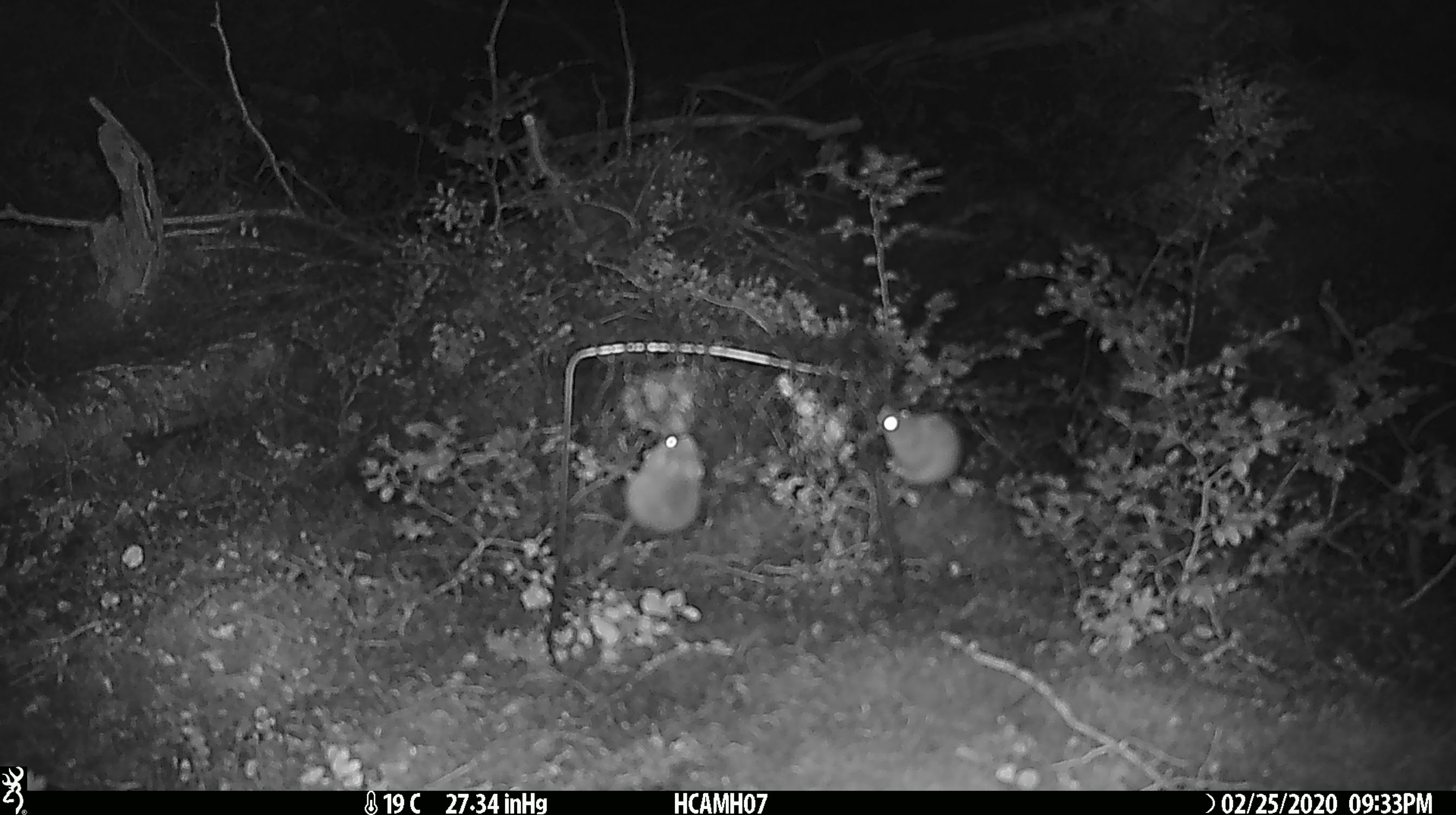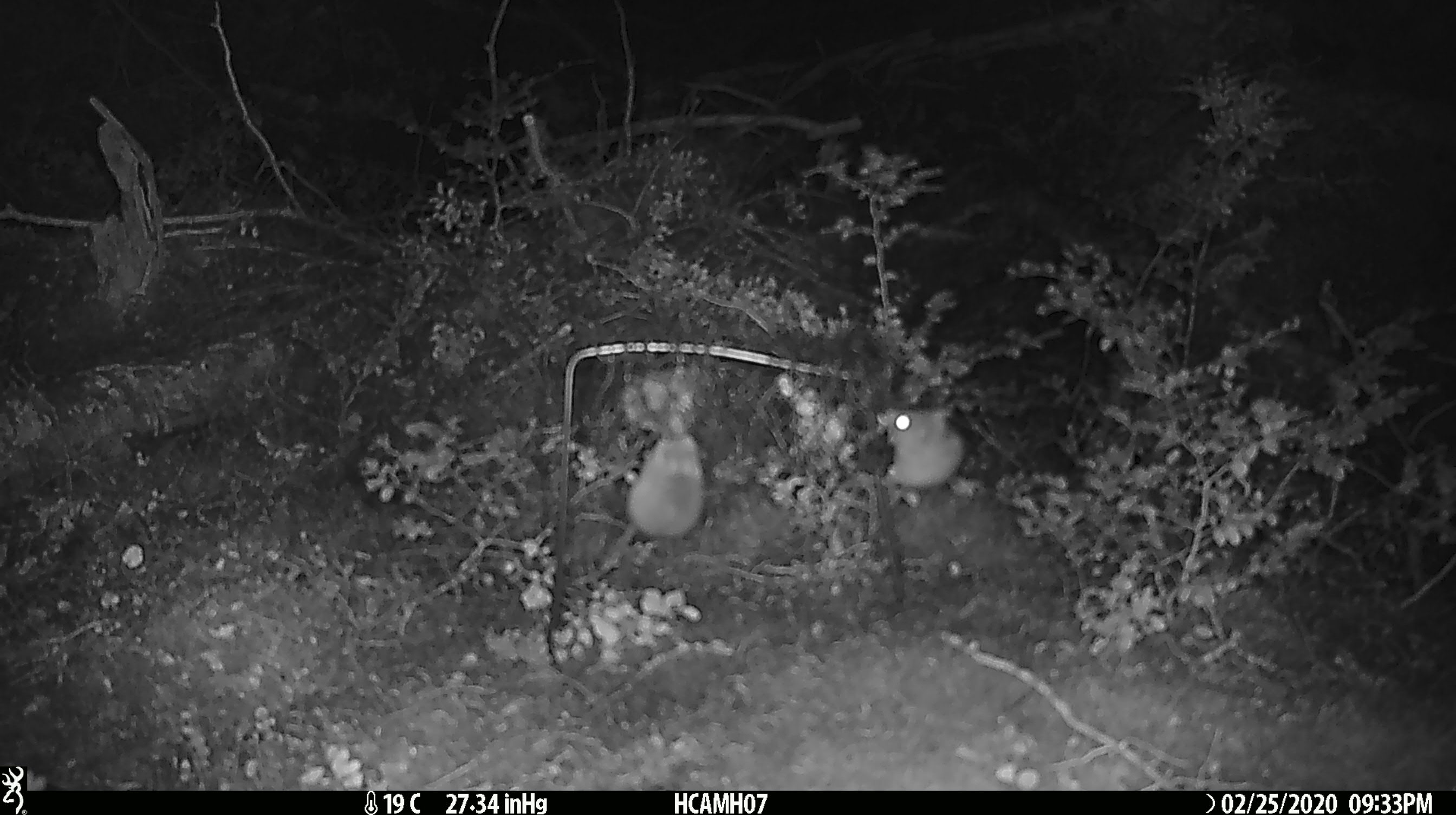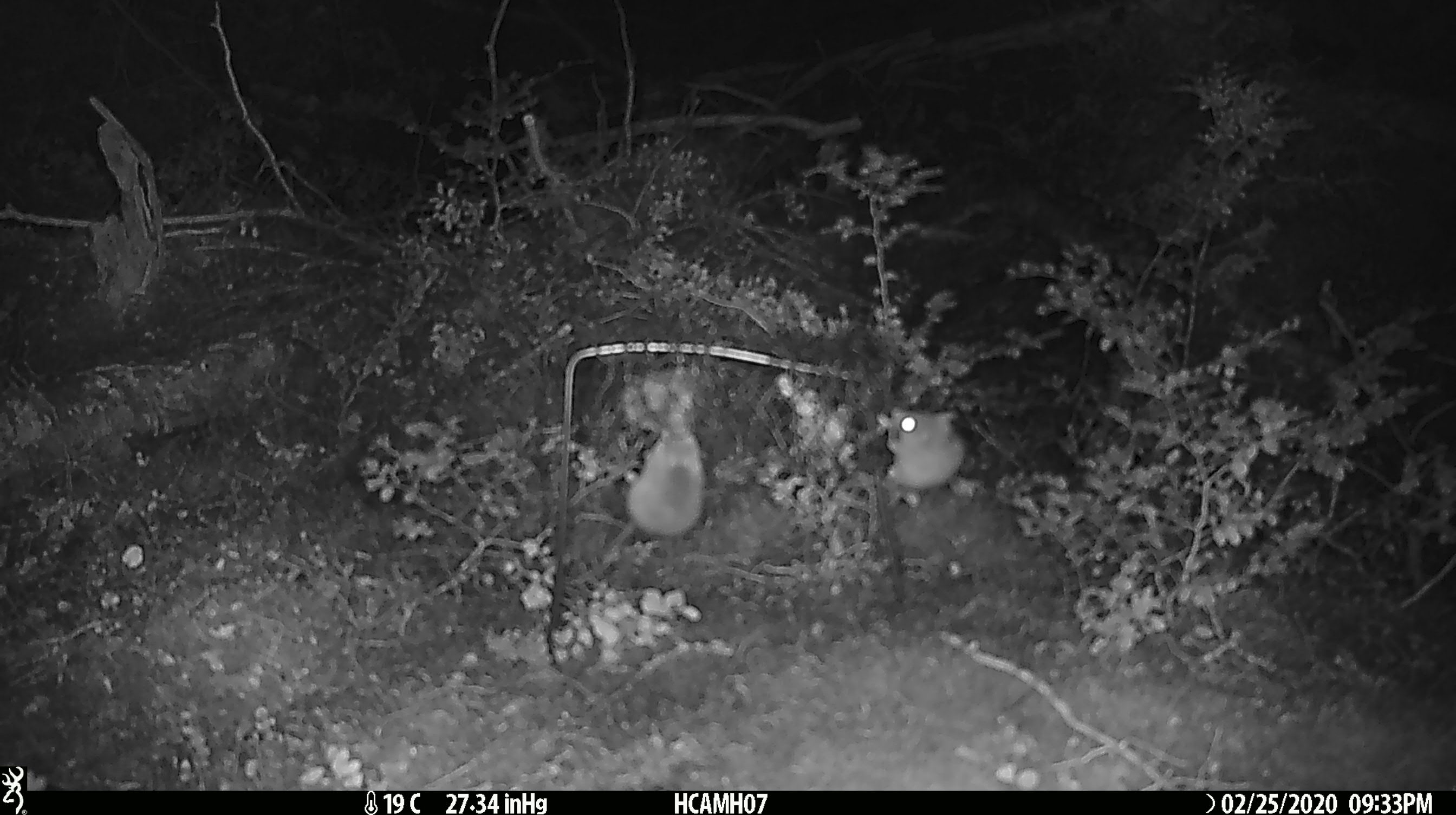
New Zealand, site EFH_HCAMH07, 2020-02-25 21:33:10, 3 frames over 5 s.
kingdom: Animalia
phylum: Chordata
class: Mammalia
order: Rodentia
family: Muridae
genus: Mus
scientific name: Mus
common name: mouse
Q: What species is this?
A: Mouse (Mus).